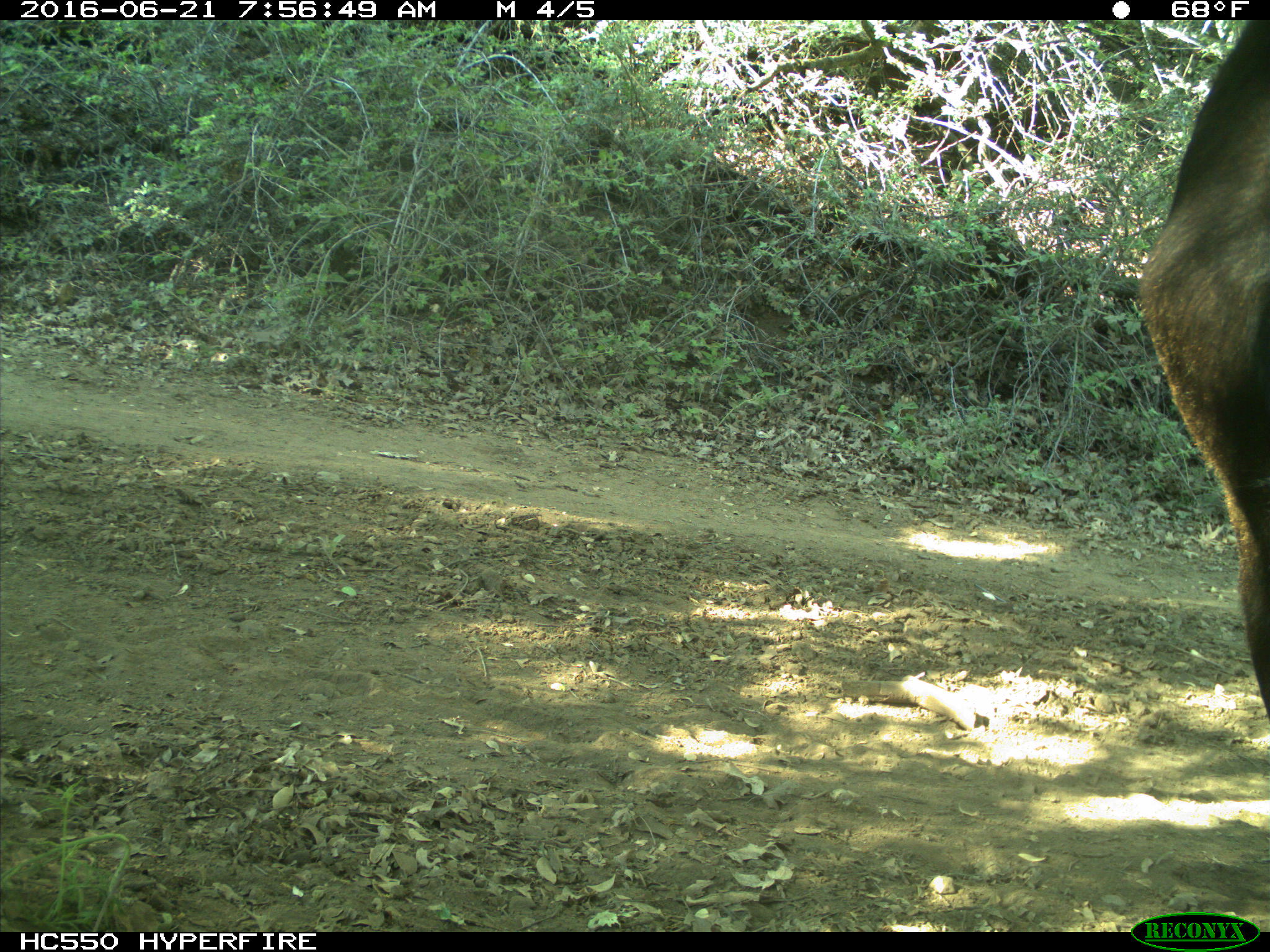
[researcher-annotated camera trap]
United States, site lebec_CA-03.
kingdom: Animalia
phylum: Chordata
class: Mammalia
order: Artiodactyla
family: Bovidae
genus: Bos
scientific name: Bos taurus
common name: domestic cow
Bos taurus (domestic cow).